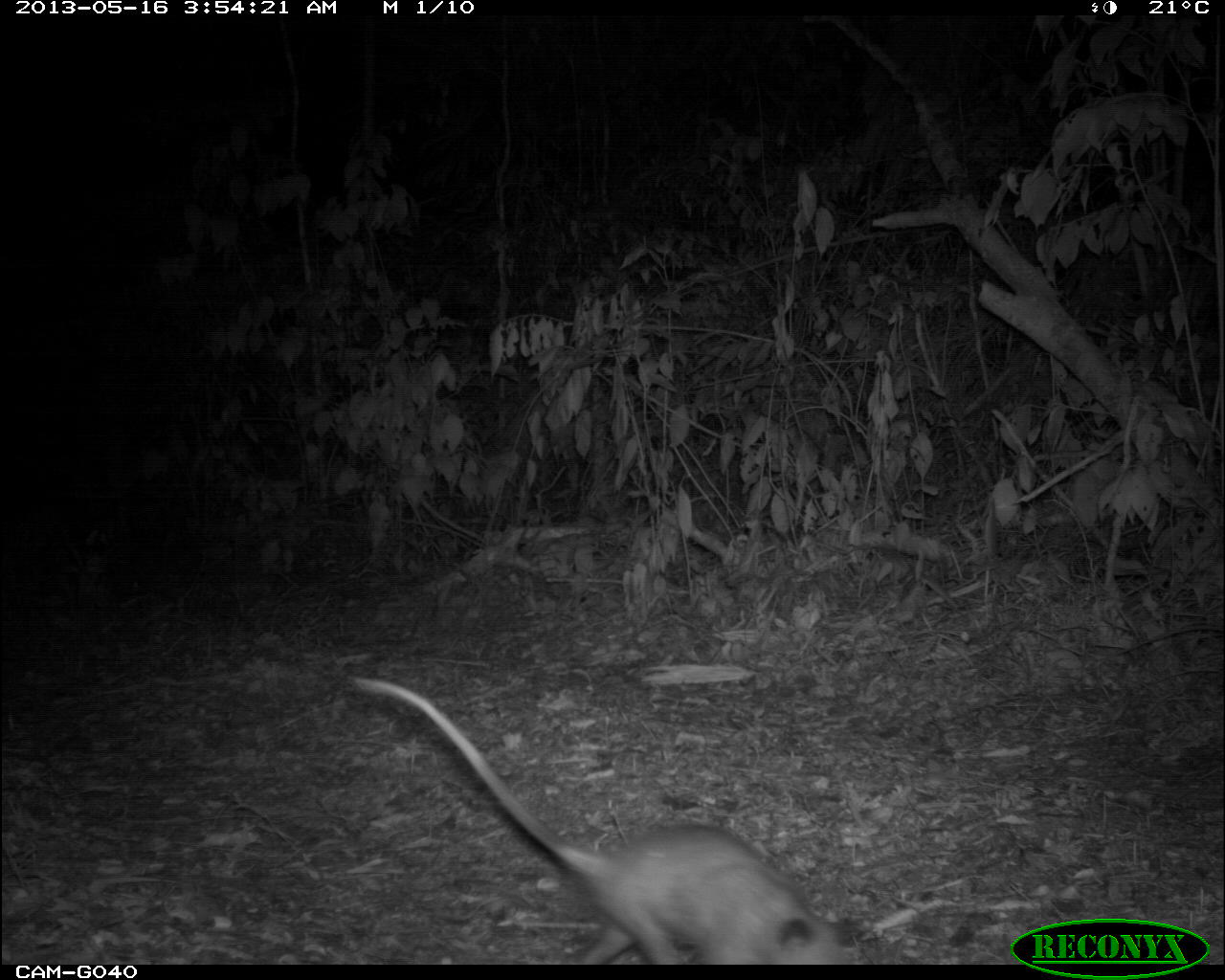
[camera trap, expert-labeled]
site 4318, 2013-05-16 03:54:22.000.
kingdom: Animalia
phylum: Chordata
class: Mammalia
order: Didelphimorphia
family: Didelphidae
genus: Didelphis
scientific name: Didelphis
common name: american opossums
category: didelphis sp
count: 1